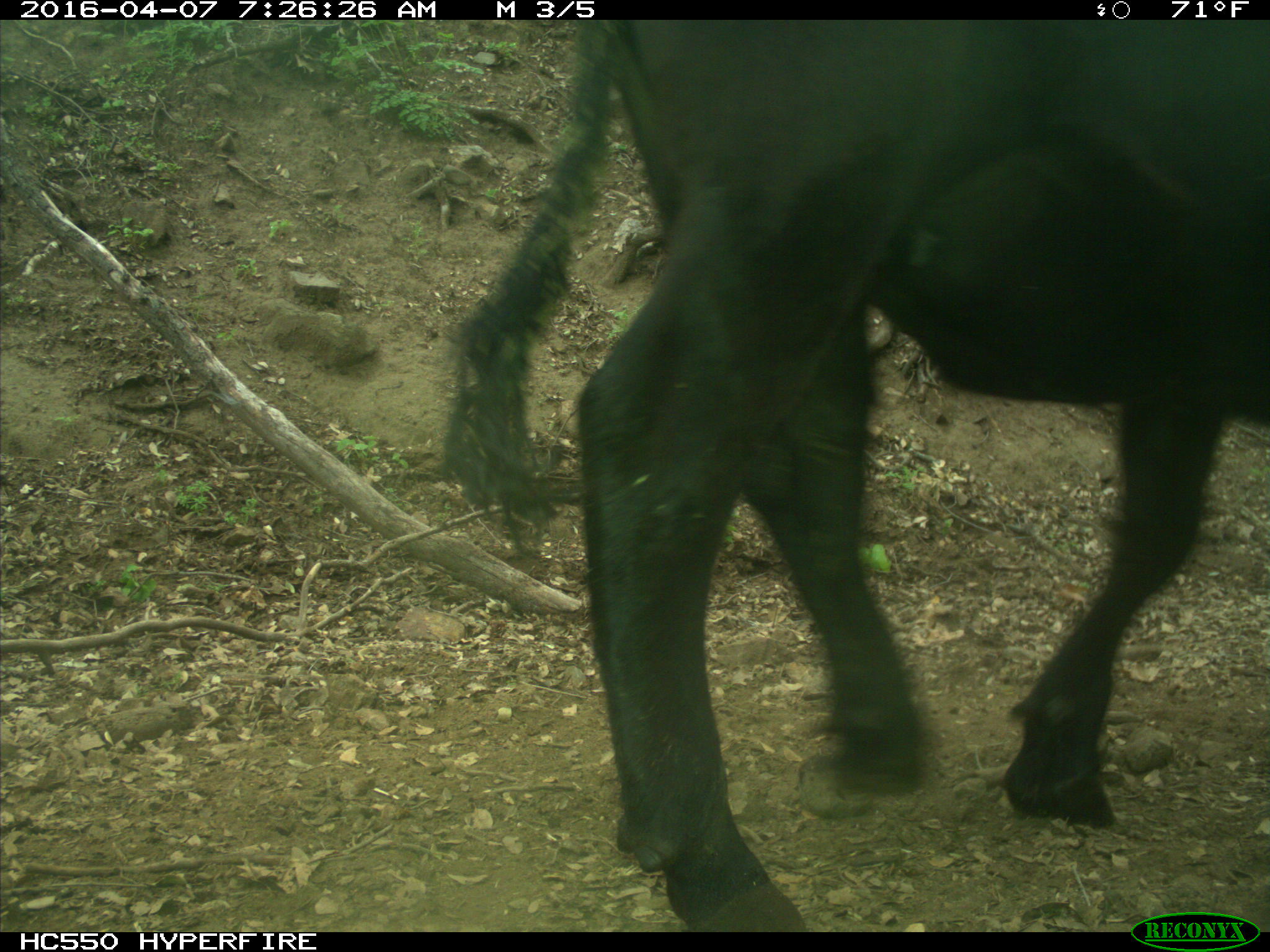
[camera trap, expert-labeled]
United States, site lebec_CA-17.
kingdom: Animalia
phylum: Chordata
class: Mammalia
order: Artiodactyla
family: Bovidae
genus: Bos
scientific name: Bos taurus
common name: domestic cow